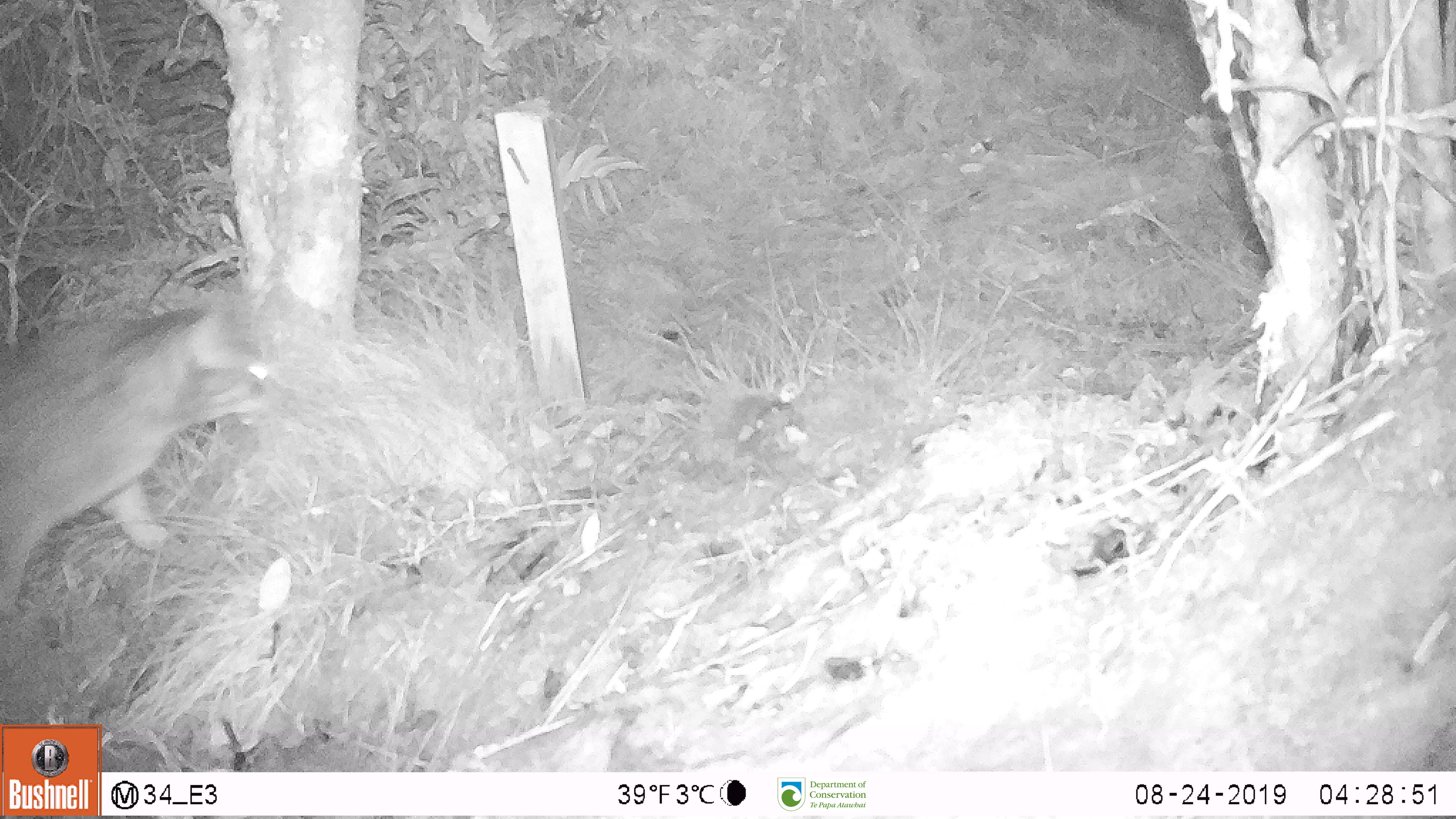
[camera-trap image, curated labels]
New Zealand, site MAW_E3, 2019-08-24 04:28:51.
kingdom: Animalia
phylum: Chordata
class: Mammalia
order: Carnivora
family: Felidae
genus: Felis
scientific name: Felis catus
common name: domestic cat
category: cat